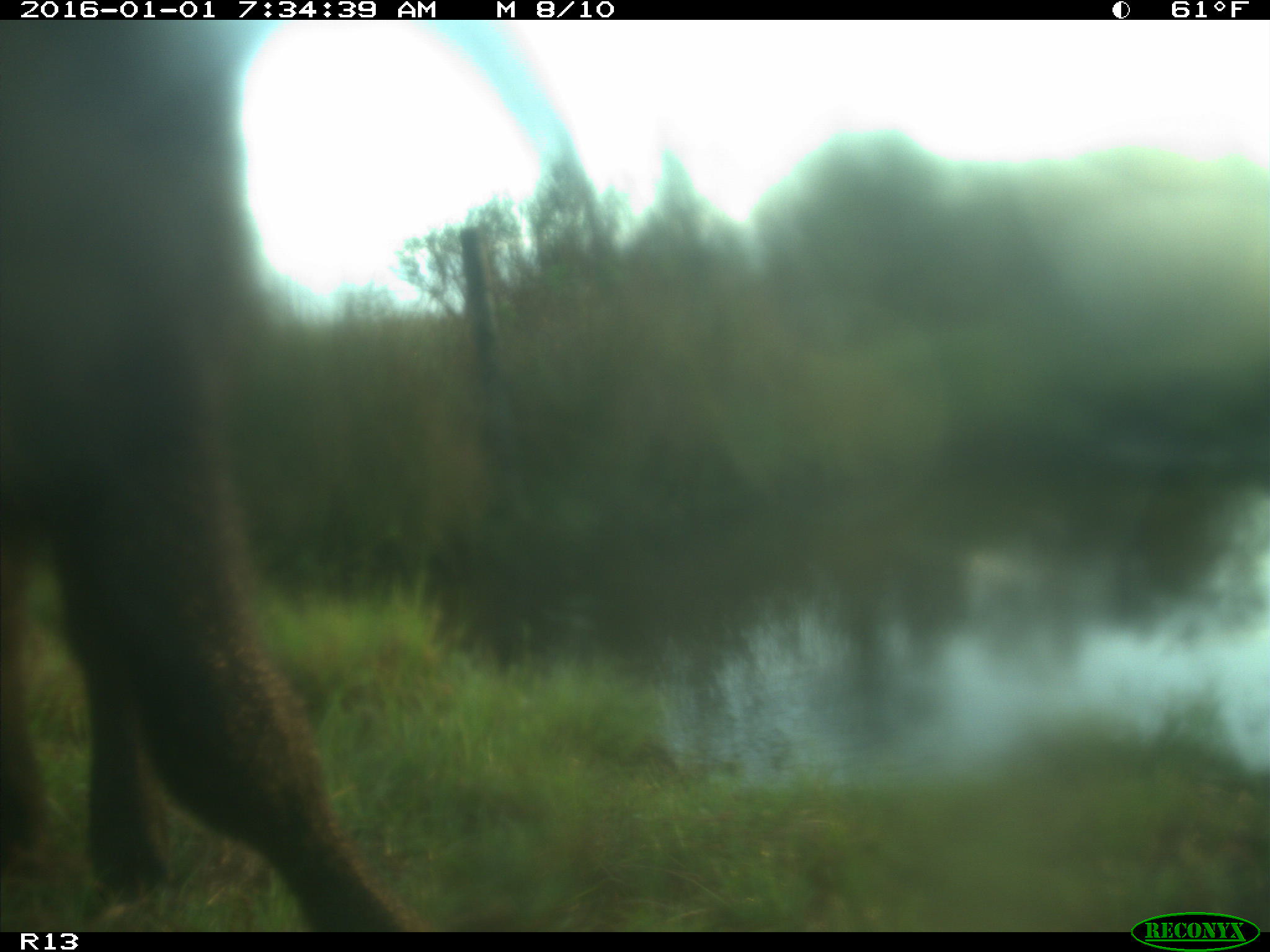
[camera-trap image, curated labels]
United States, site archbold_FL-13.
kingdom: Animalia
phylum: Chordata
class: Mammalia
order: Artiodactyla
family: Bovidae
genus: Bos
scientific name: Bos taurus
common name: domestic cow